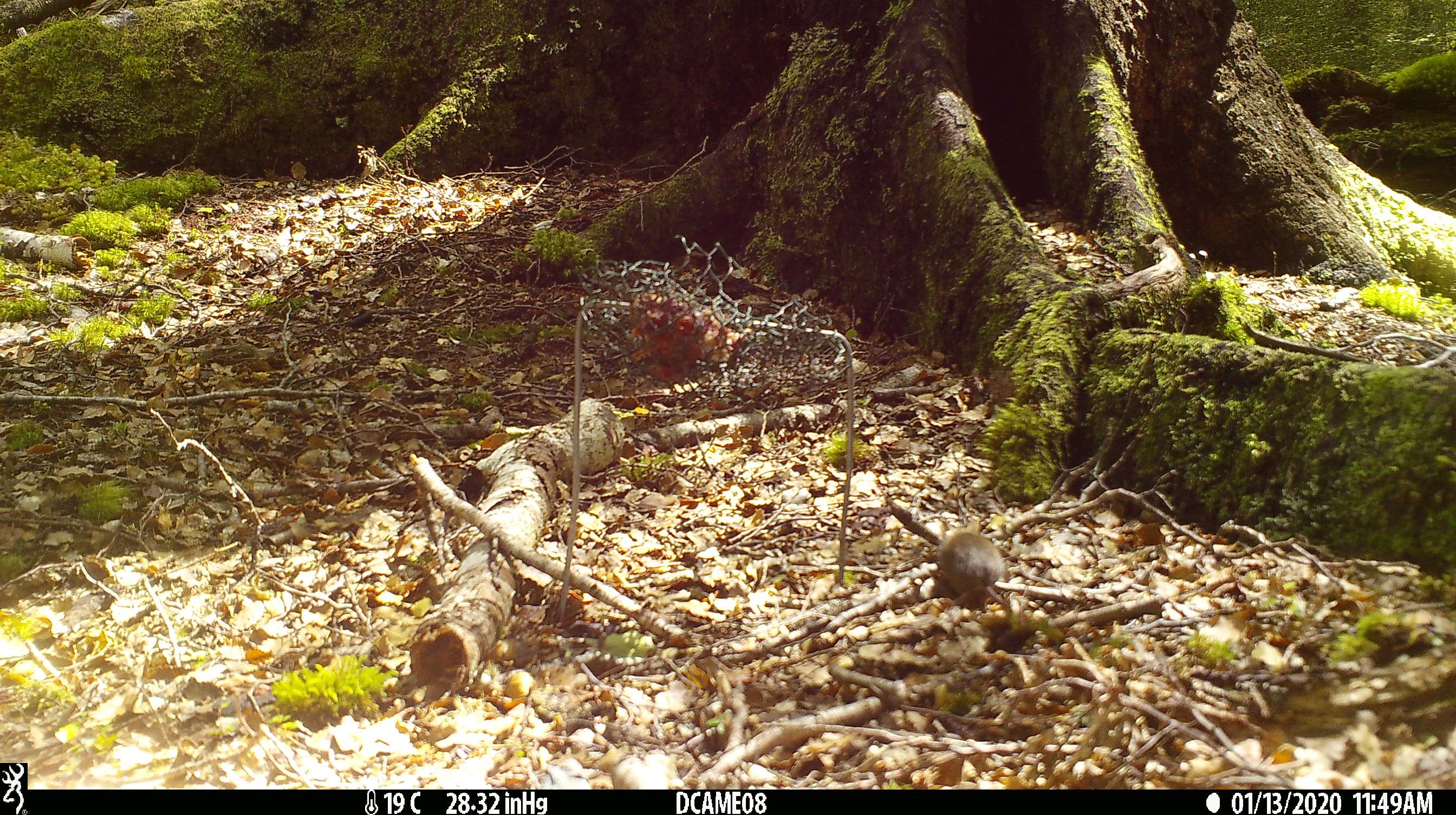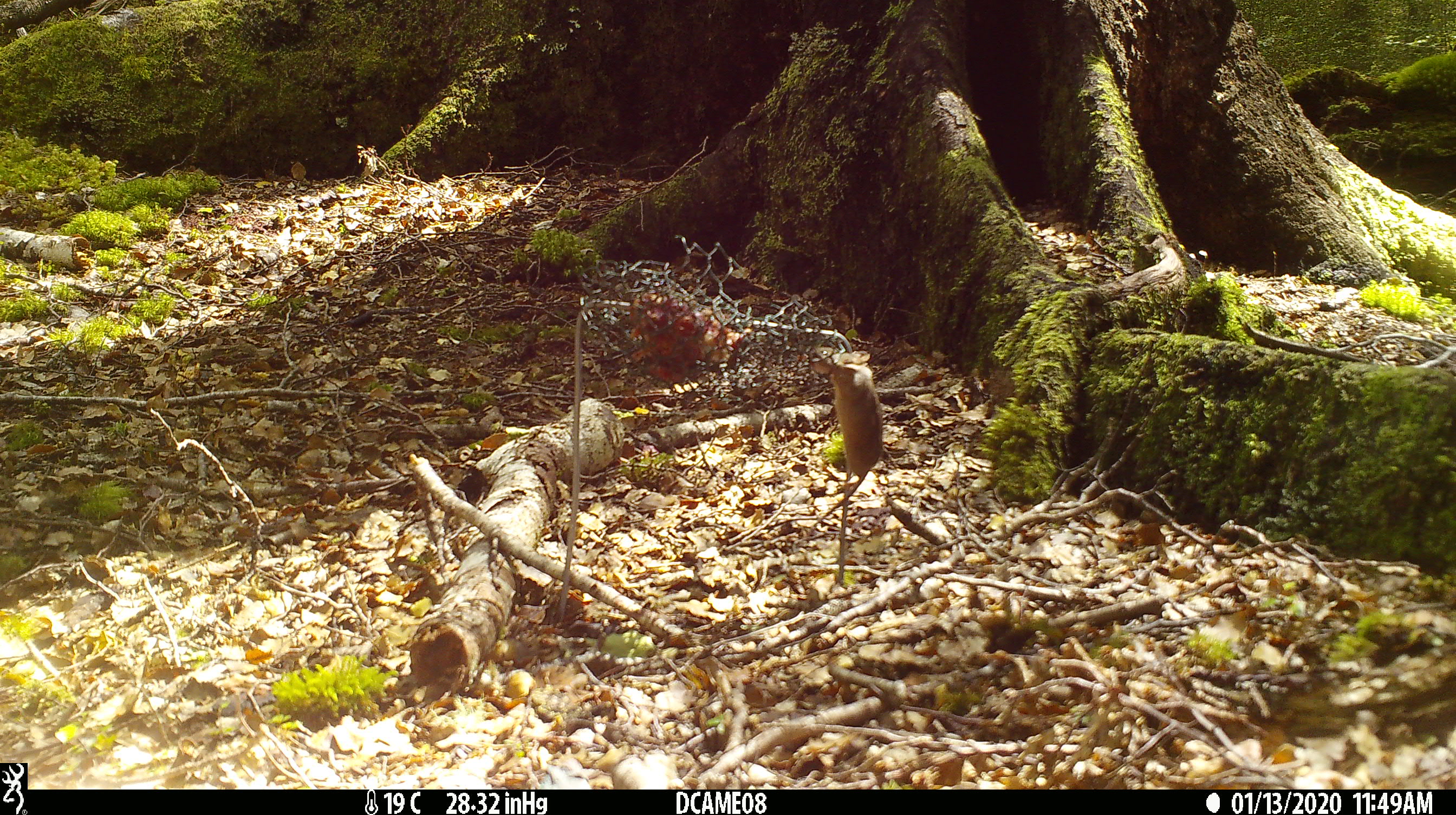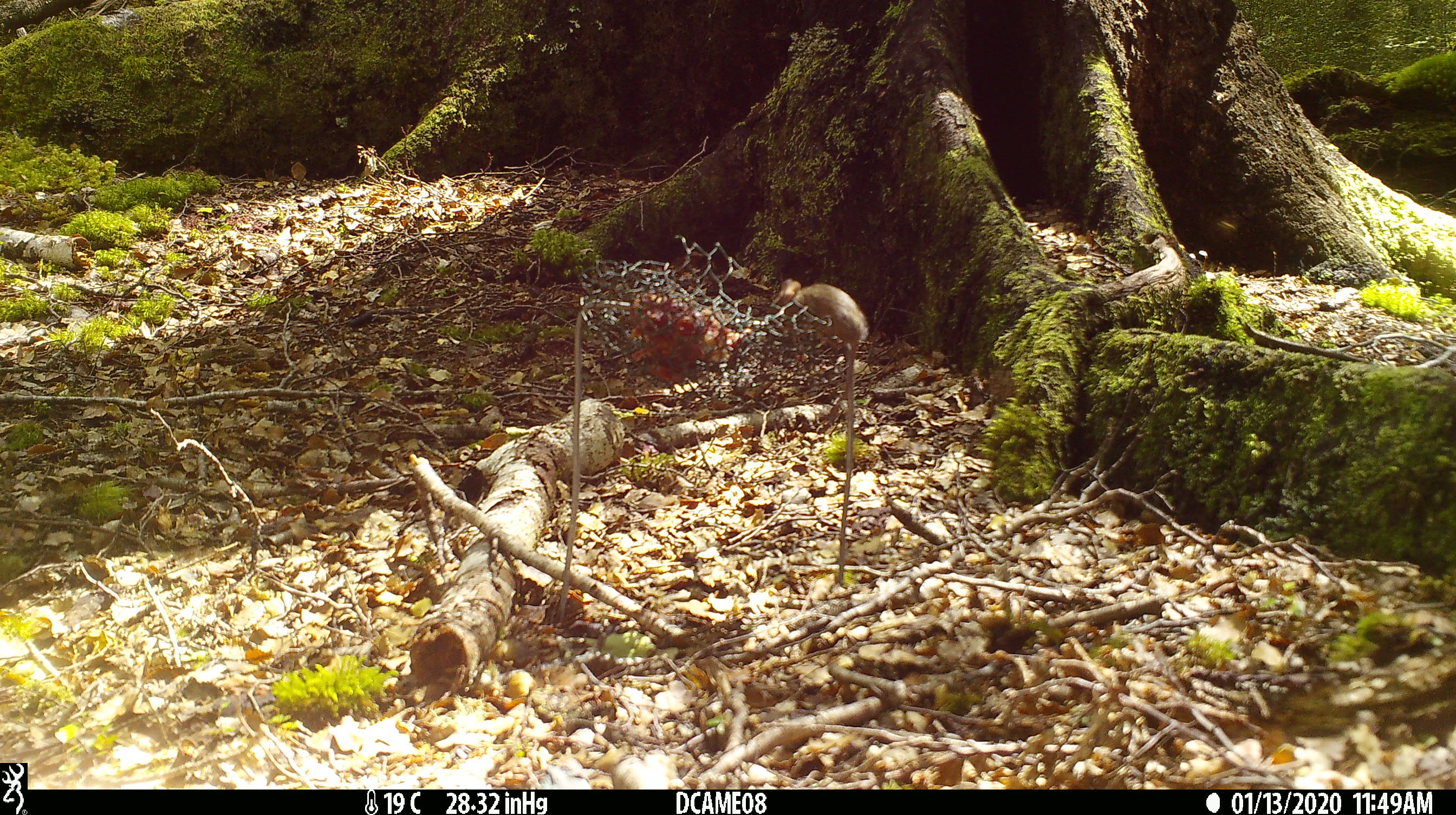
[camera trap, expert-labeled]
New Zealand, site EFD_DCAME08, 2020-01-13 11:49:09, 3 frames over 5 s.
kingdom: Animalia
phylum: Chordata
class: Mammalia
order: Rodentia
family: Muridae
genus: Mus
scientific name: Mus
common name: mouse